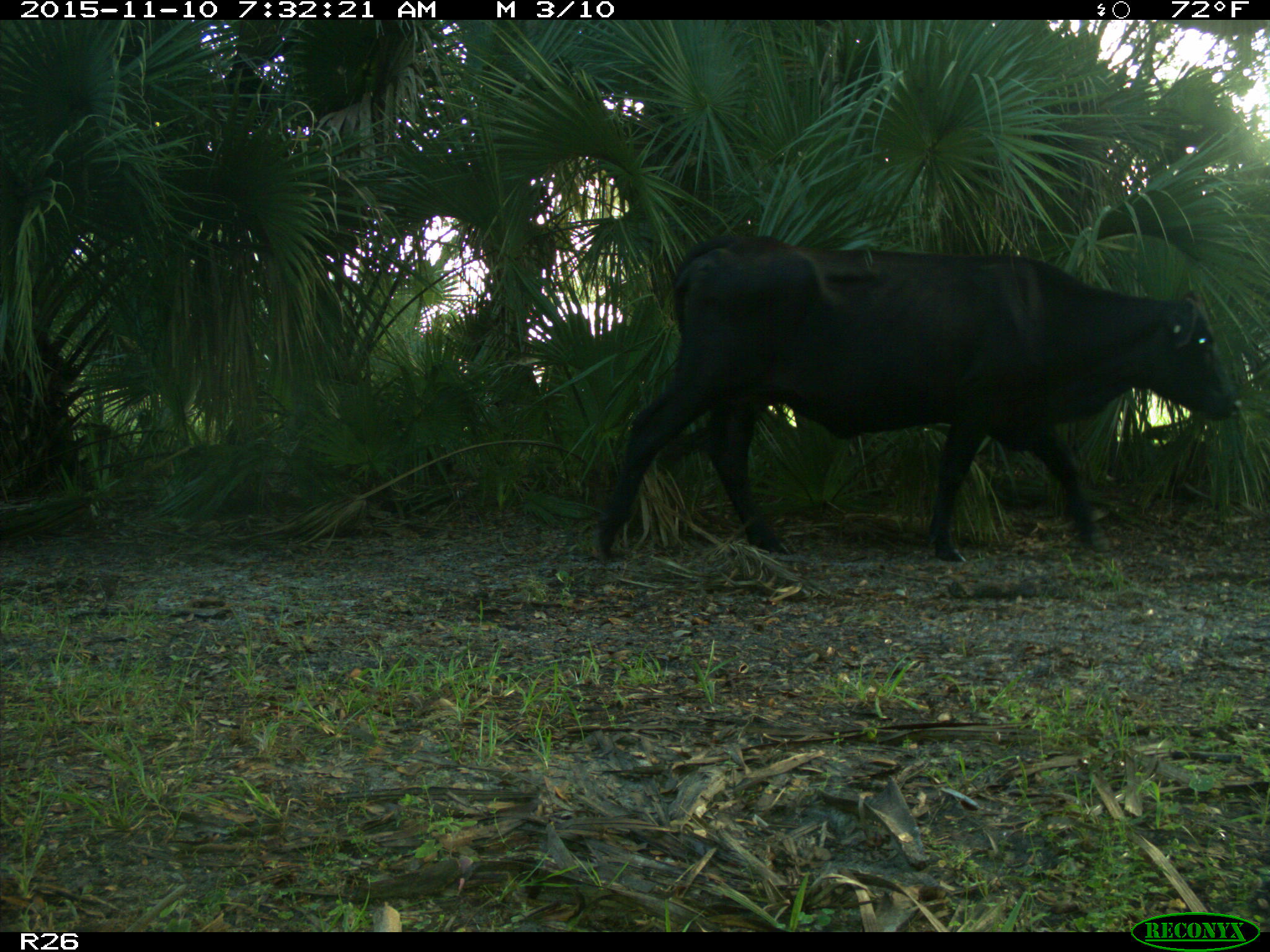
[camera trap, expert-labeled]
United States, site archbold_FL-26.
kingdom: Animalia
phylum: Chordata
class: Mammalia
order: Artiodactyla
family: Bovidae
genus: Bos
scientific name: Bos taurus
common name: domestic cow